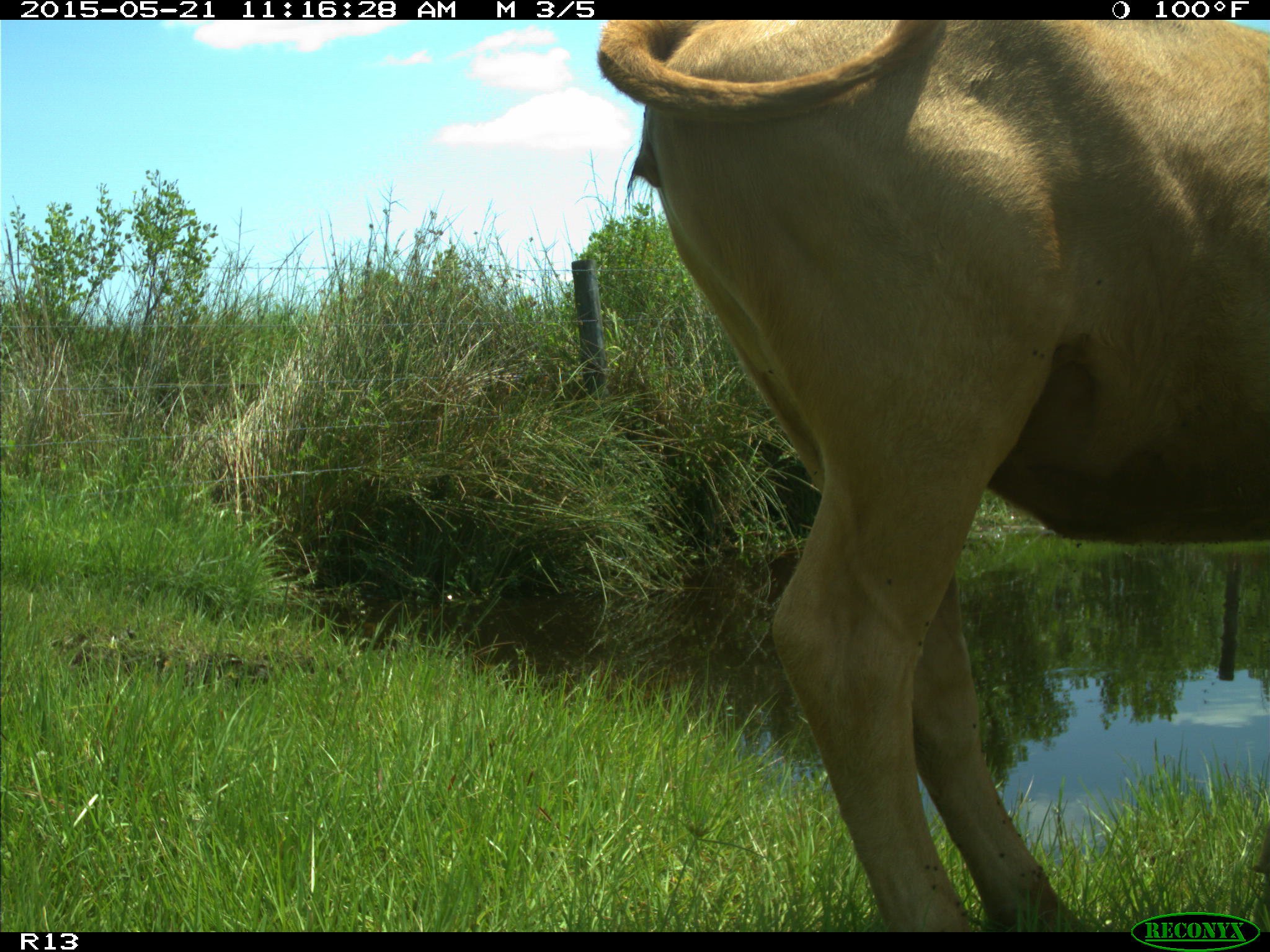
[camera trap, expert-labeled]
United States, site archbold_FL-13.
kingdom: Animalia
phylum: Chordata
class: Mammalia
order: Artiodactyla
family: Bovidae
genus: Bos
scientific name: Bos taurus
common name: domestic cow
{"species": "Bos taurus (domestic cow)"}